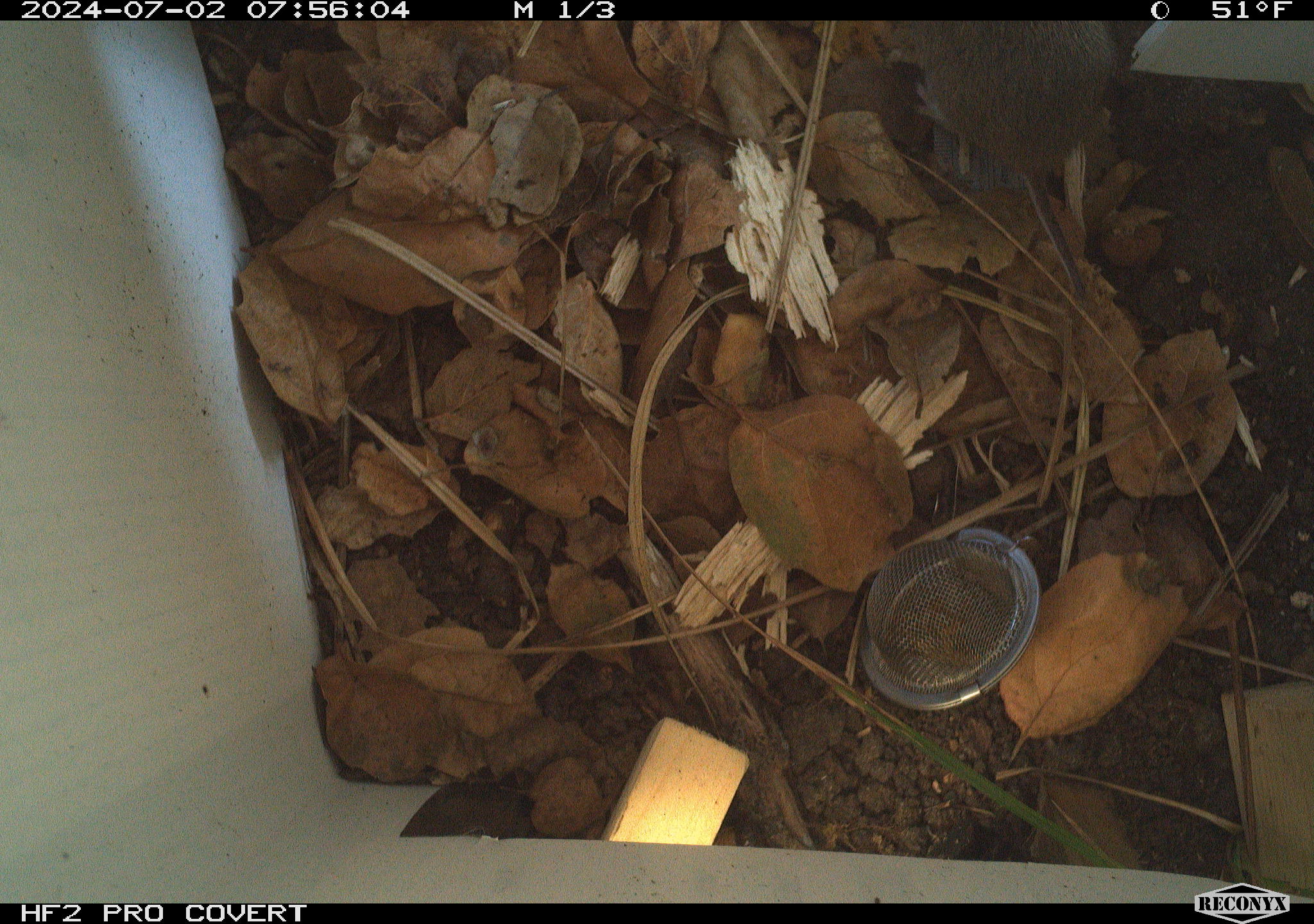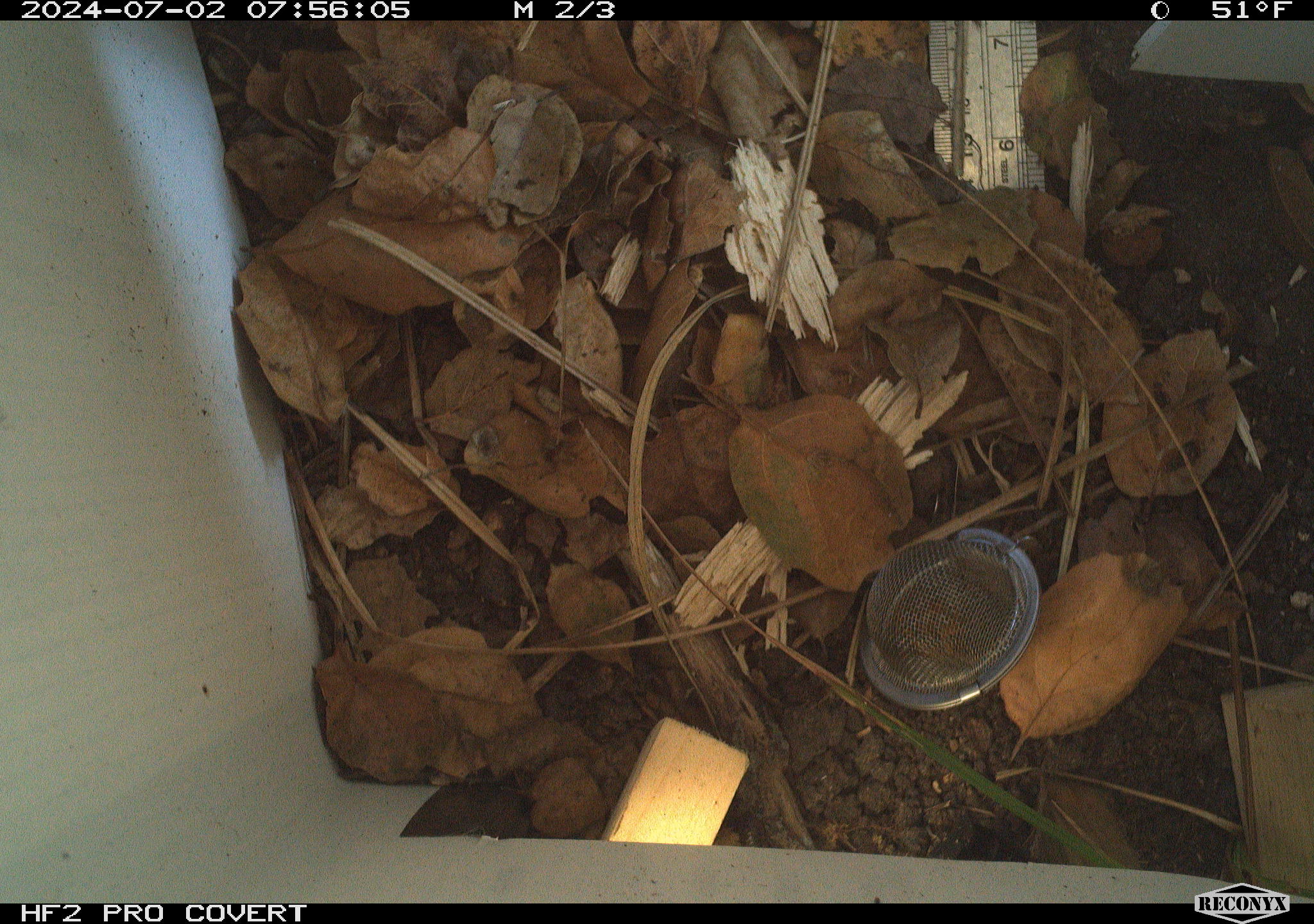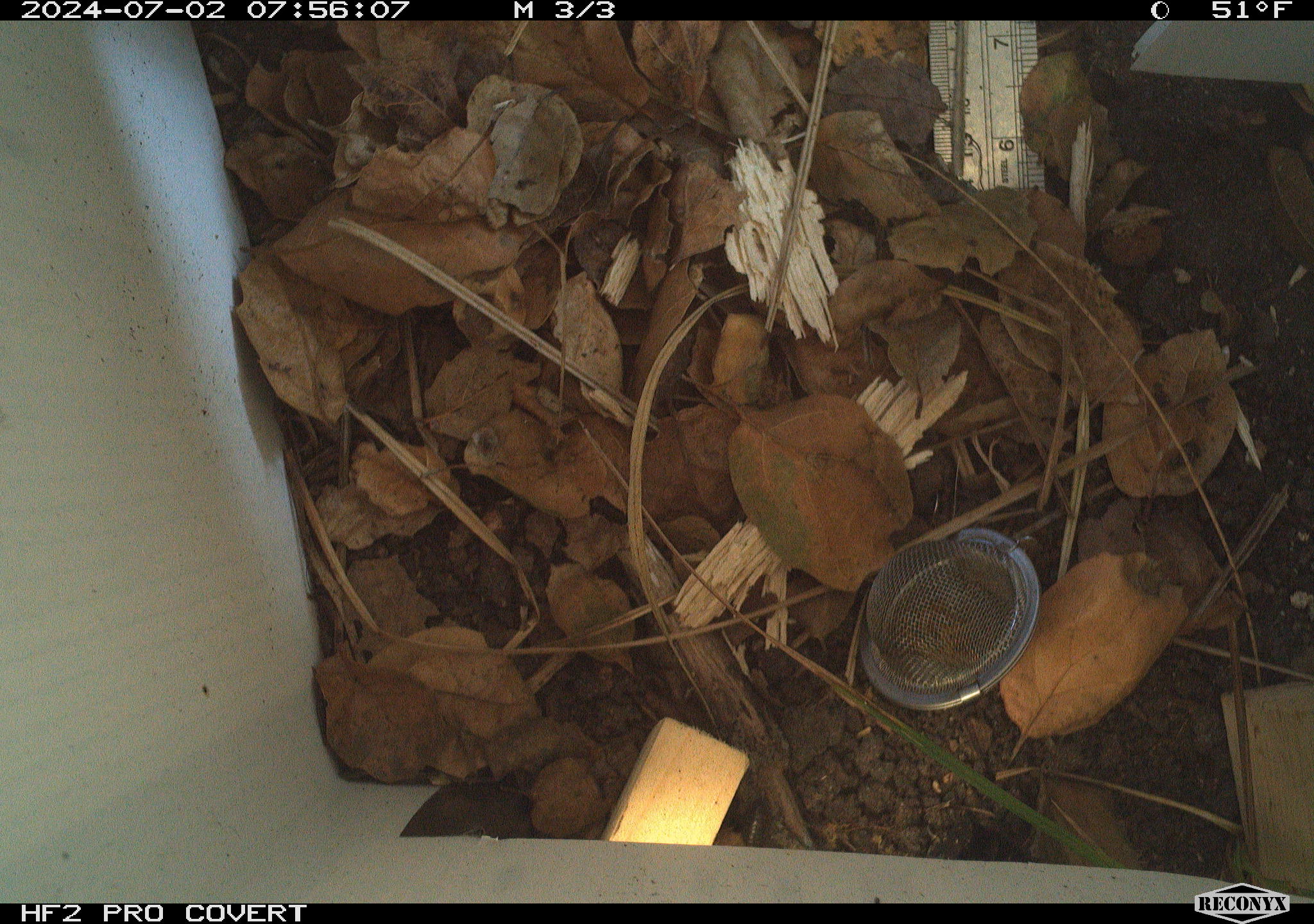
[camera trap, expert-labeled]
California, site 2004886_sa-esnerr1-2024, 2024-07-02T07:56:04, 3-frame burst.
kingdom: Animalia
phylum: Chordata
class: Mammalia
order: Rodentia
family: Cricetidae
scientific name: Cricetidae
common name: hamsters, voles, lemmings, and allies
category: cricetidae family